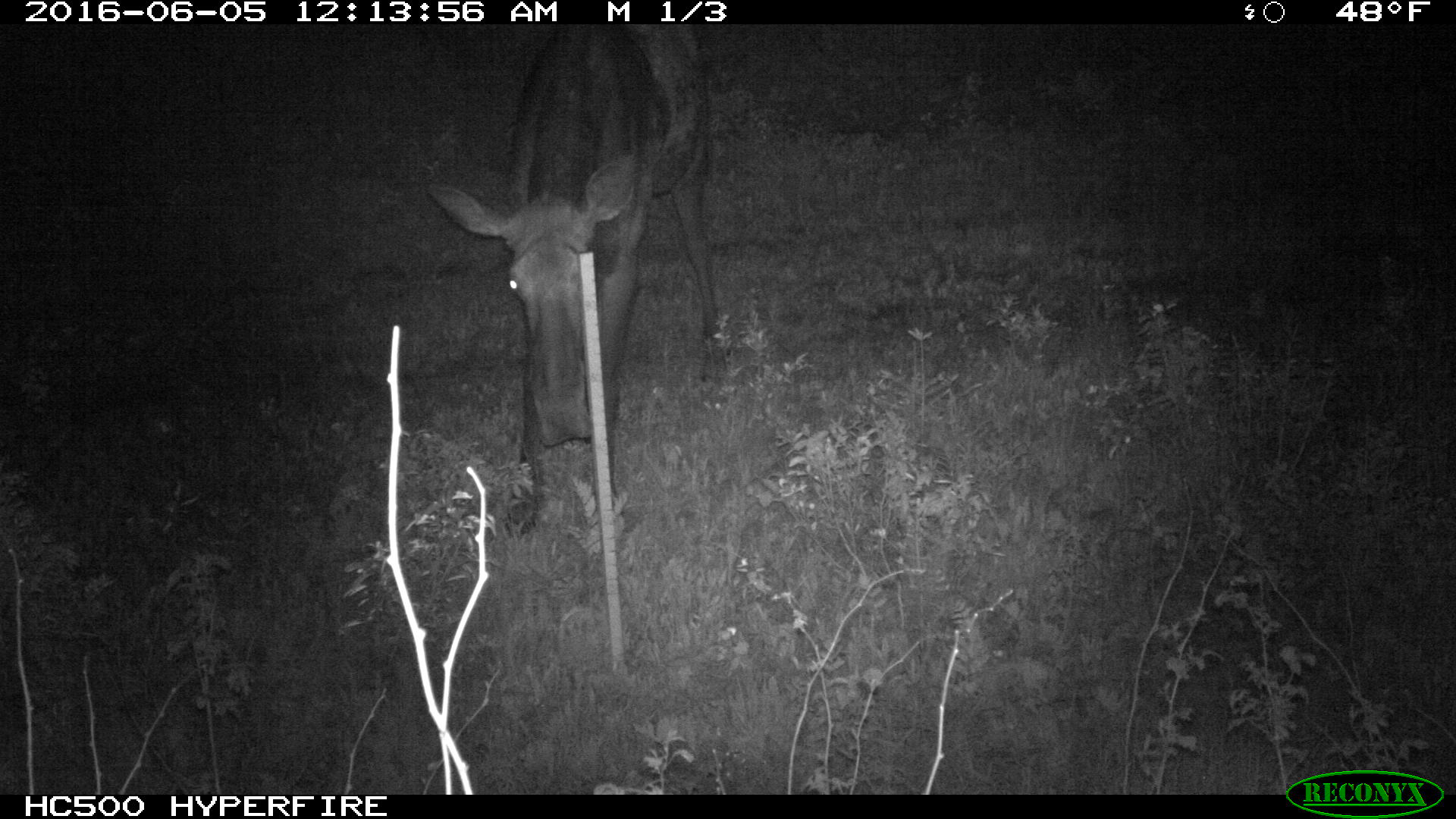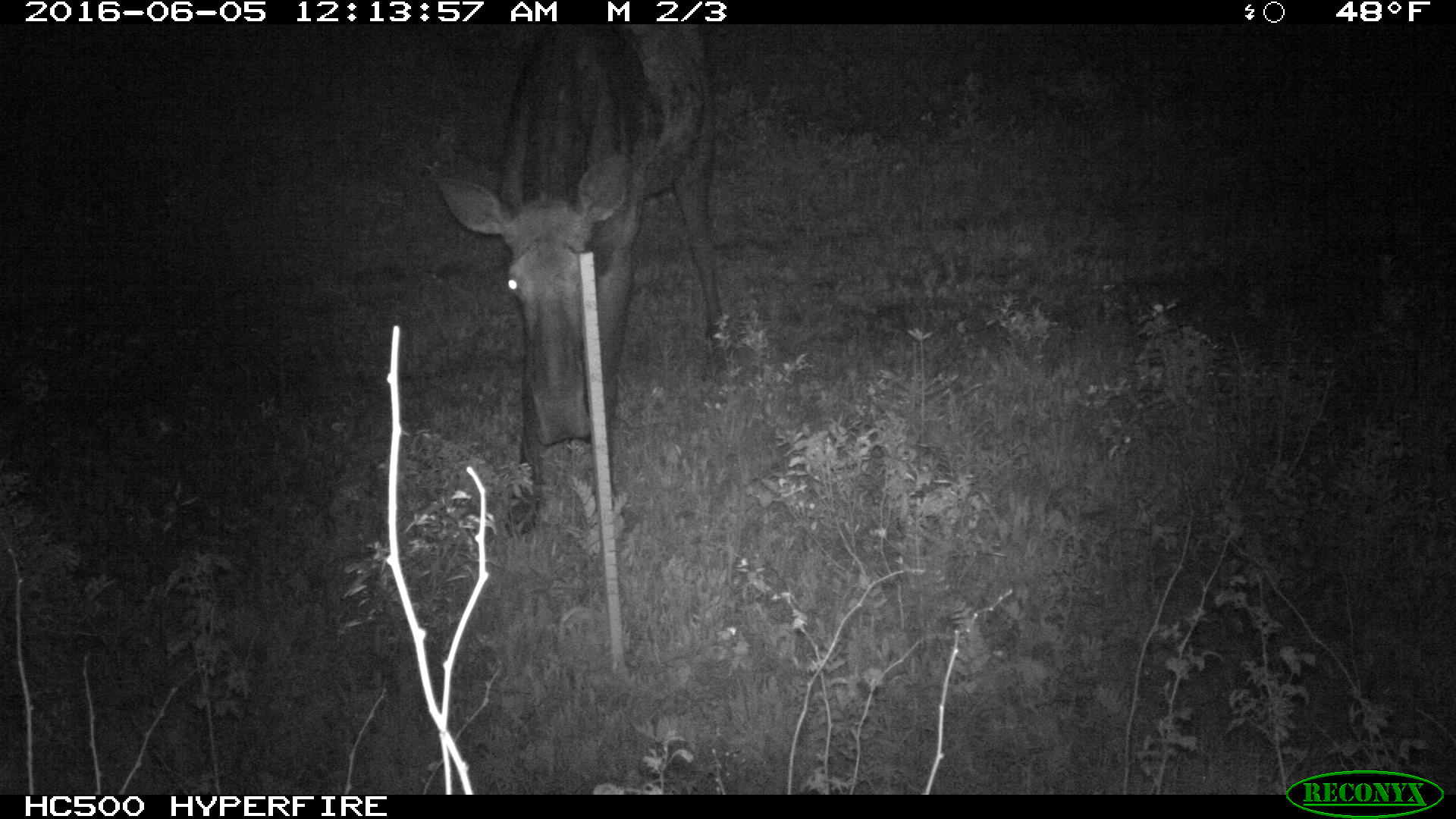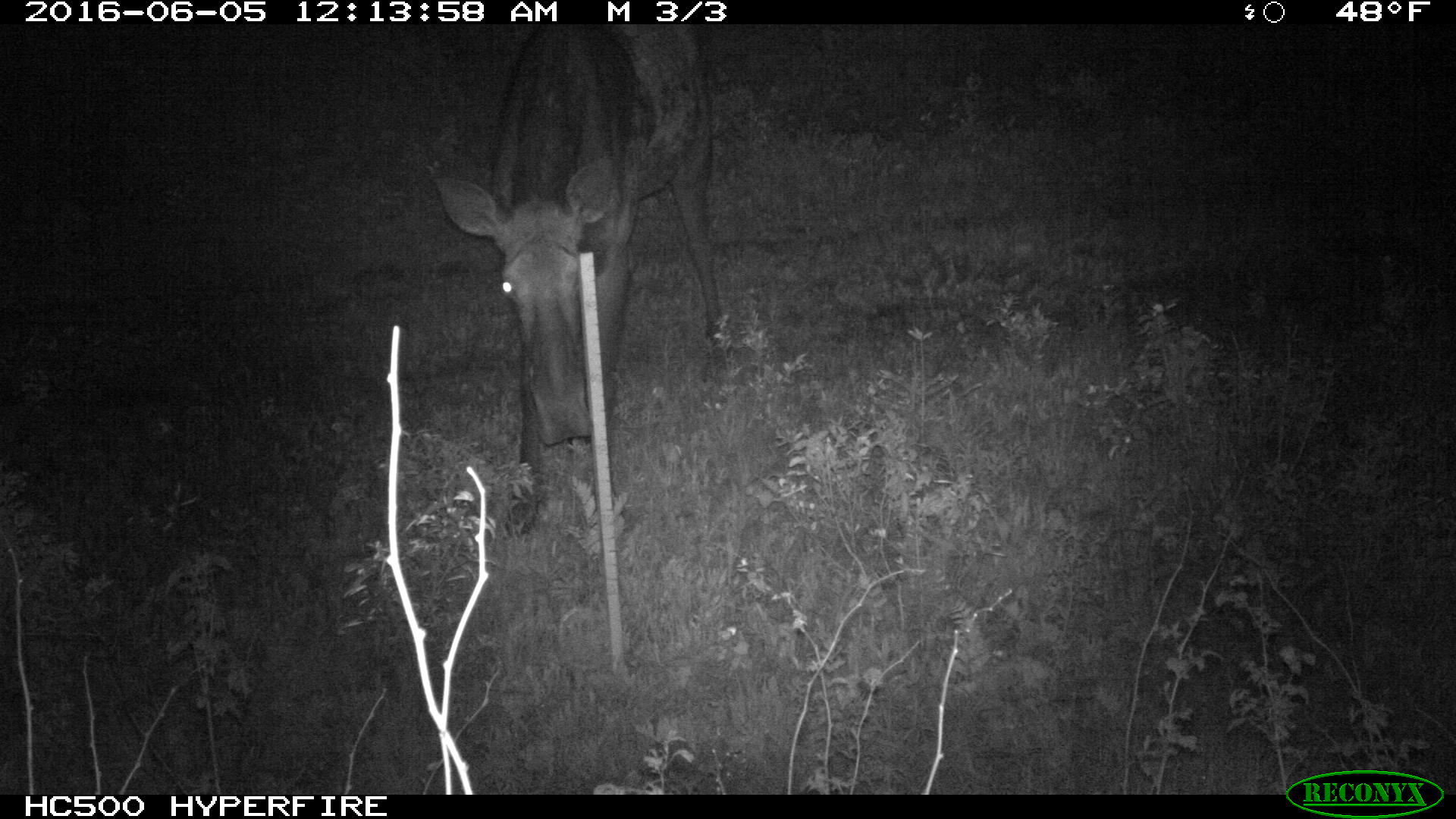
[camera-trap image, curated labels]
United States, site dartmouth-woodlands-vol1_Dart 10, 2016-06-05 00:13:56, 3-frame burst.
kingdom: Animalia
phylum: Chordata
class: Mammalia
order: Artiodactyla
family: Cervidae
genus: Alces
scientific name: Alces alces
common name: moose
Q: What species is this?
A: Moose (Alces alces).